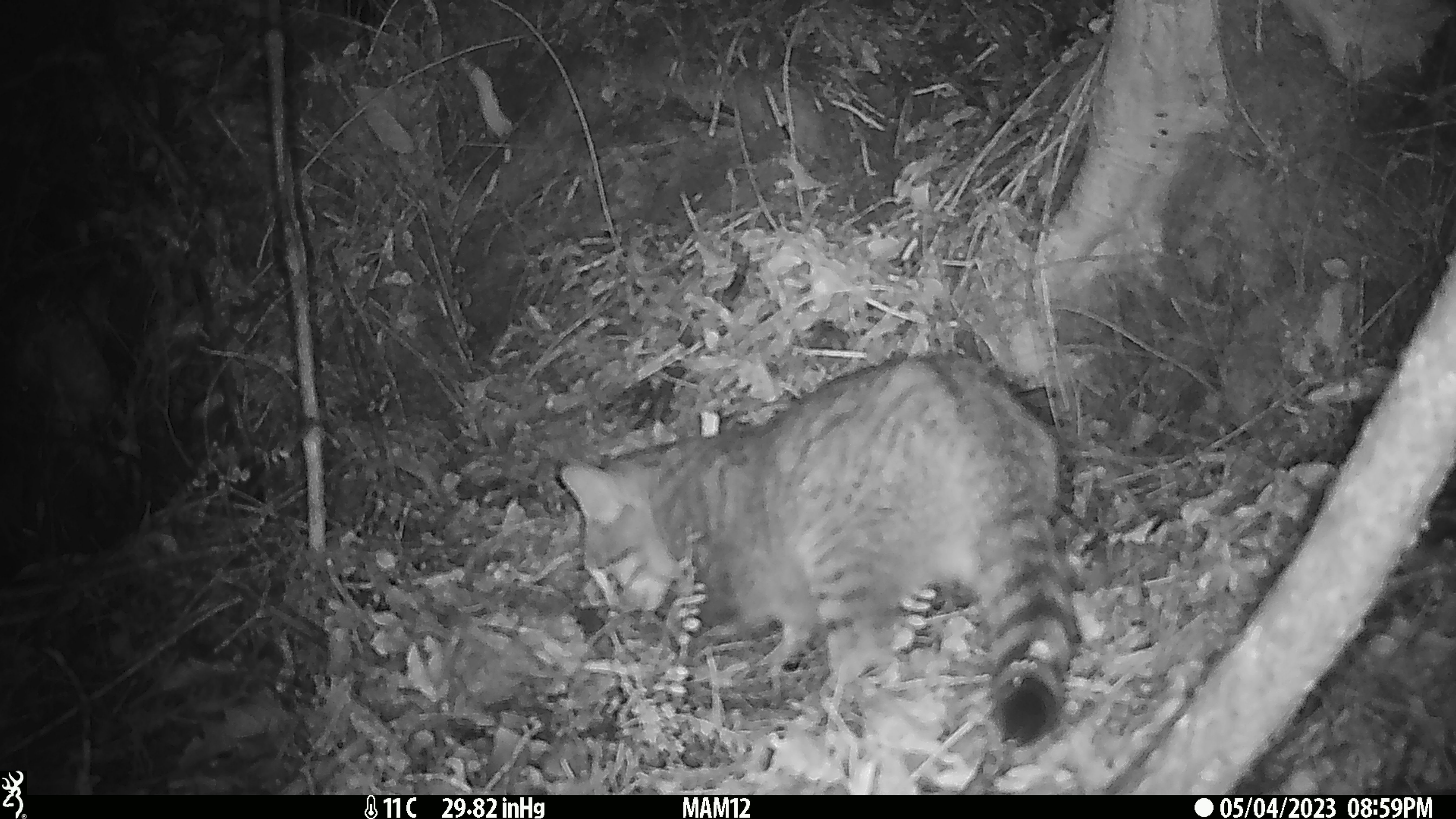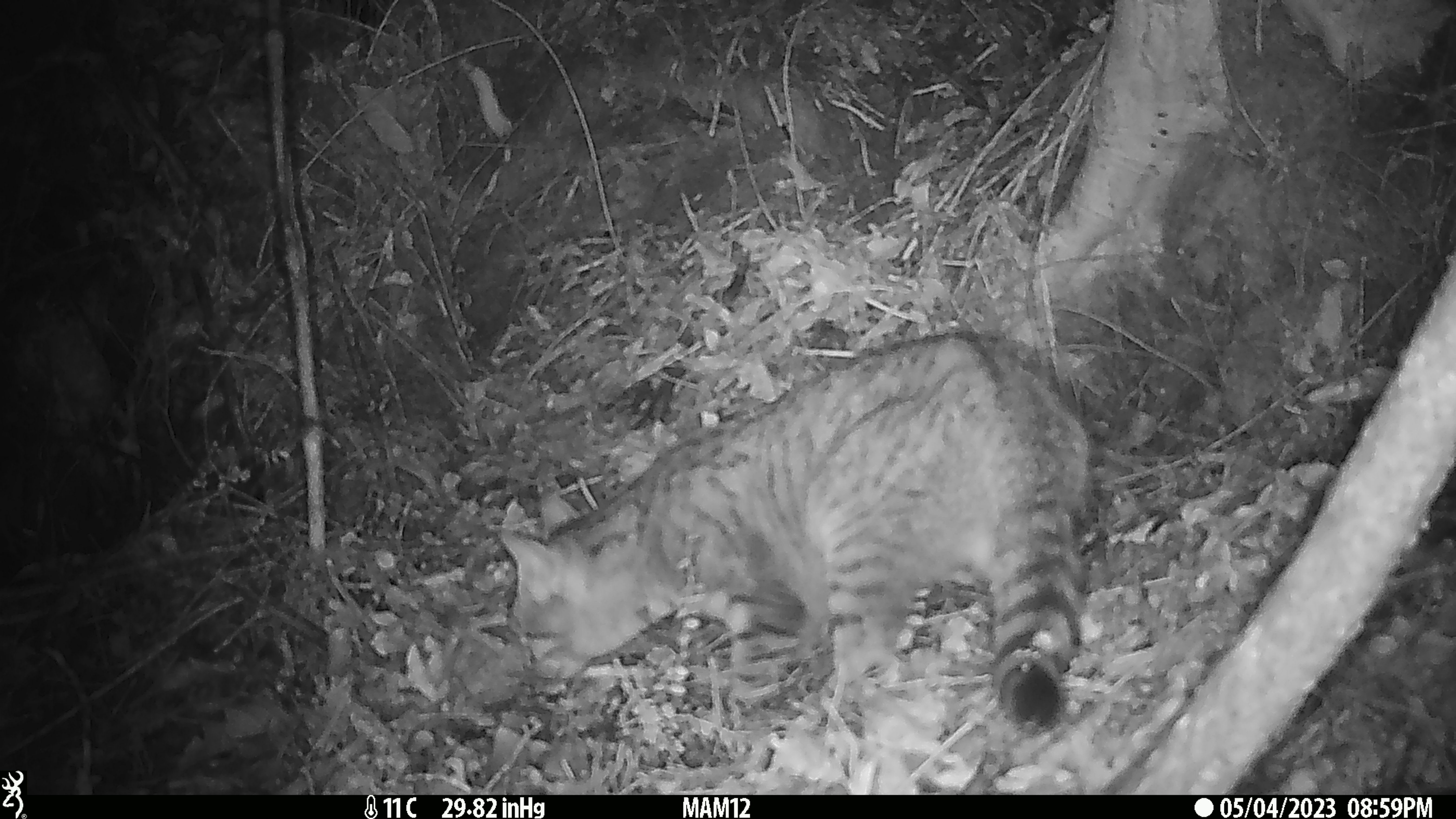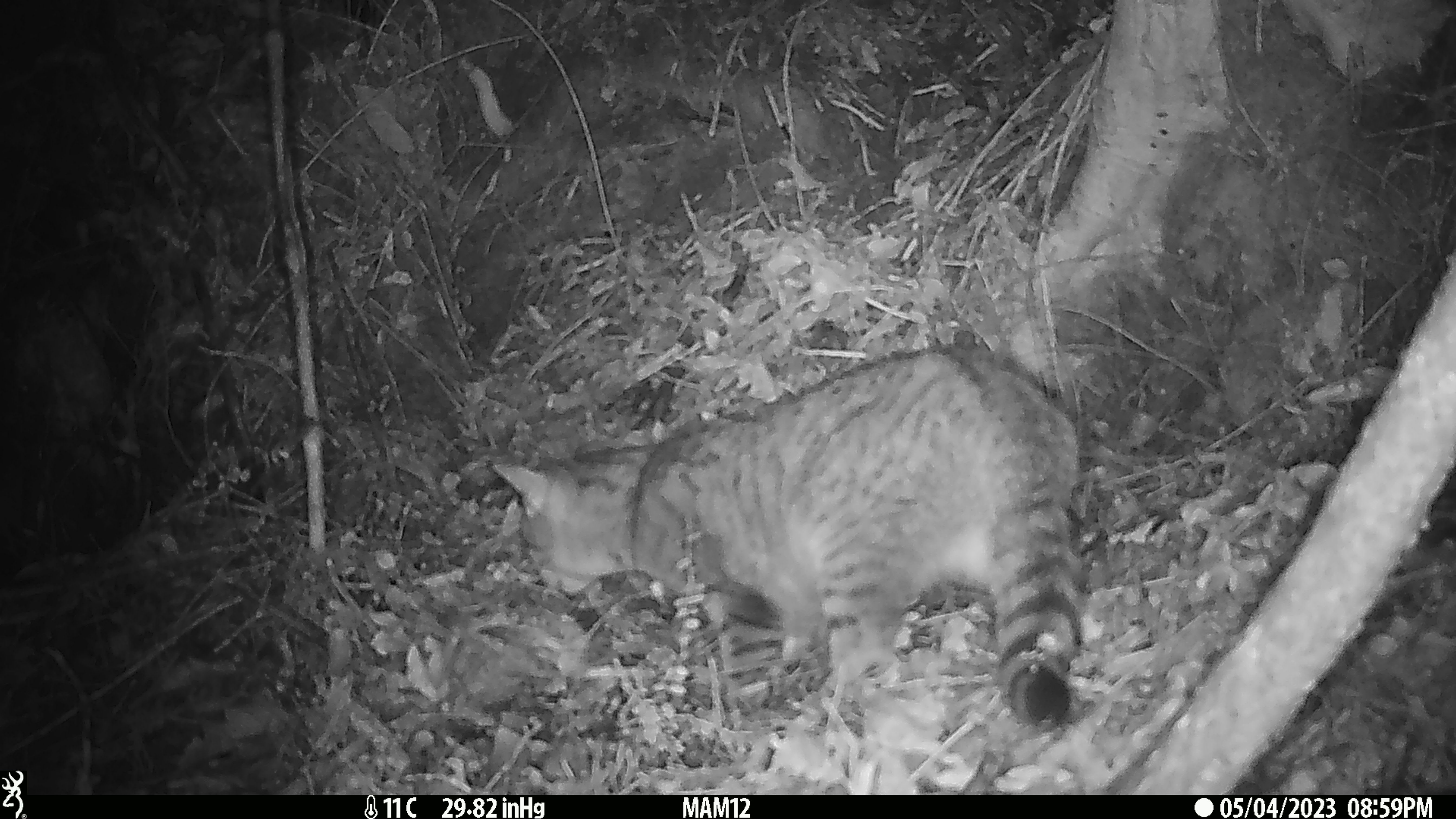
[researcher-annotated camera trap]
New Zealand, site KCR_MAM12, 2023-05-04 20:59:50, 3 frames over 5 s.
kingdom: Animalia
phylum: Chordata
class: Mammalia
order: Carnivora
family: Felidae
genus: Felis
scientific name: Felis catus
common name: domestic cat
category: cat